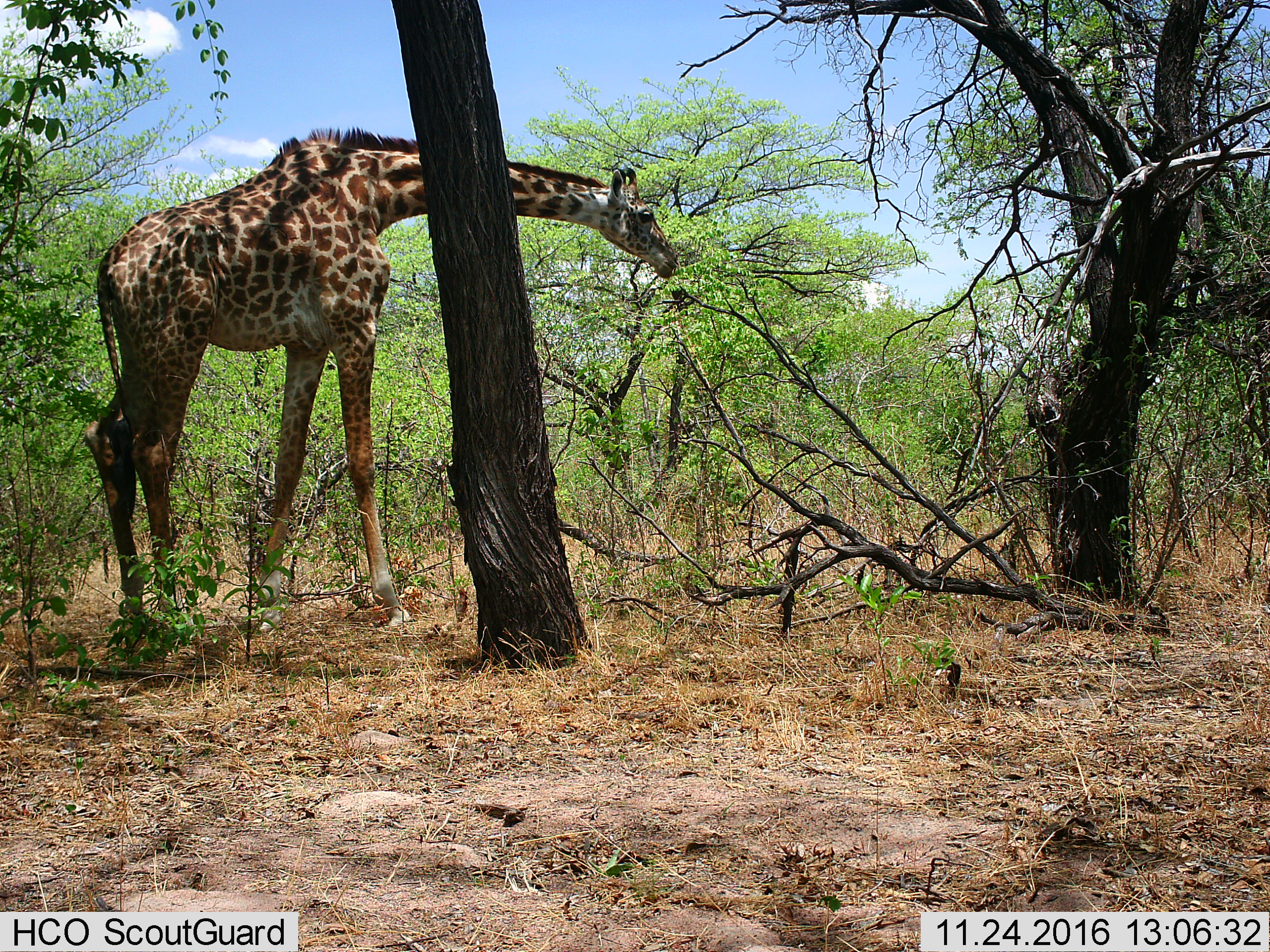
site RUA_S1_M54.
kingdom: Animalia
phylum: Chordata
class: Mammalia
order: Artiodactyla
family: Giraffidae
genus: Giraffa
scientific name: Giraffa camelopardalis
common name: giraffe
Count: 1.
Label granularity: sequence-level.